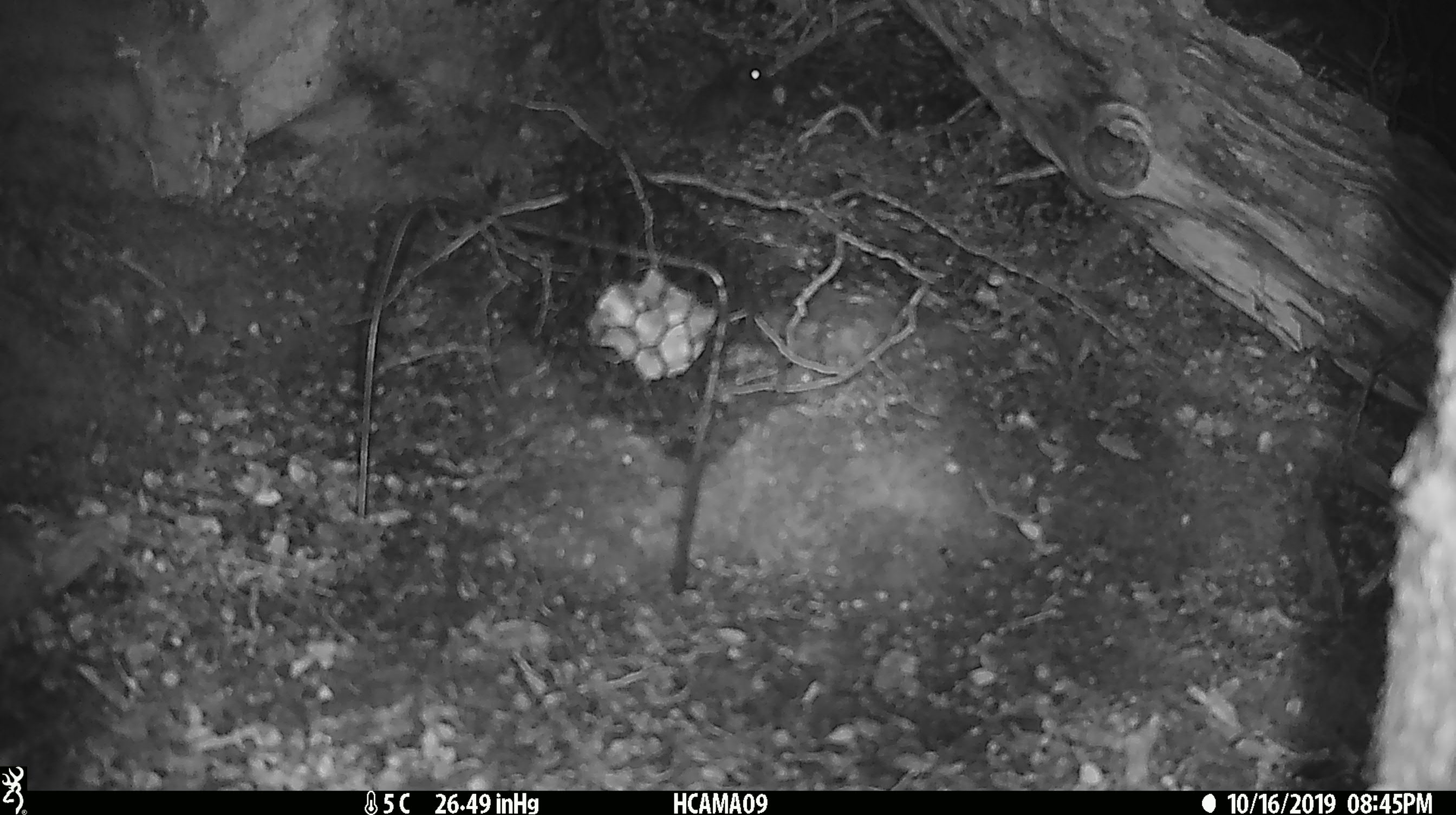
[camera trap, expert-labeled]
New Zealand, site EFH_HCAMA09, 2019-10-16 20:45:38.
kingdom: Animalia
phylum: Chordata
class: Mammalia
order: Rodentia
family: Muridae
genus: Mus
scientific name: Mus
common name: mouse